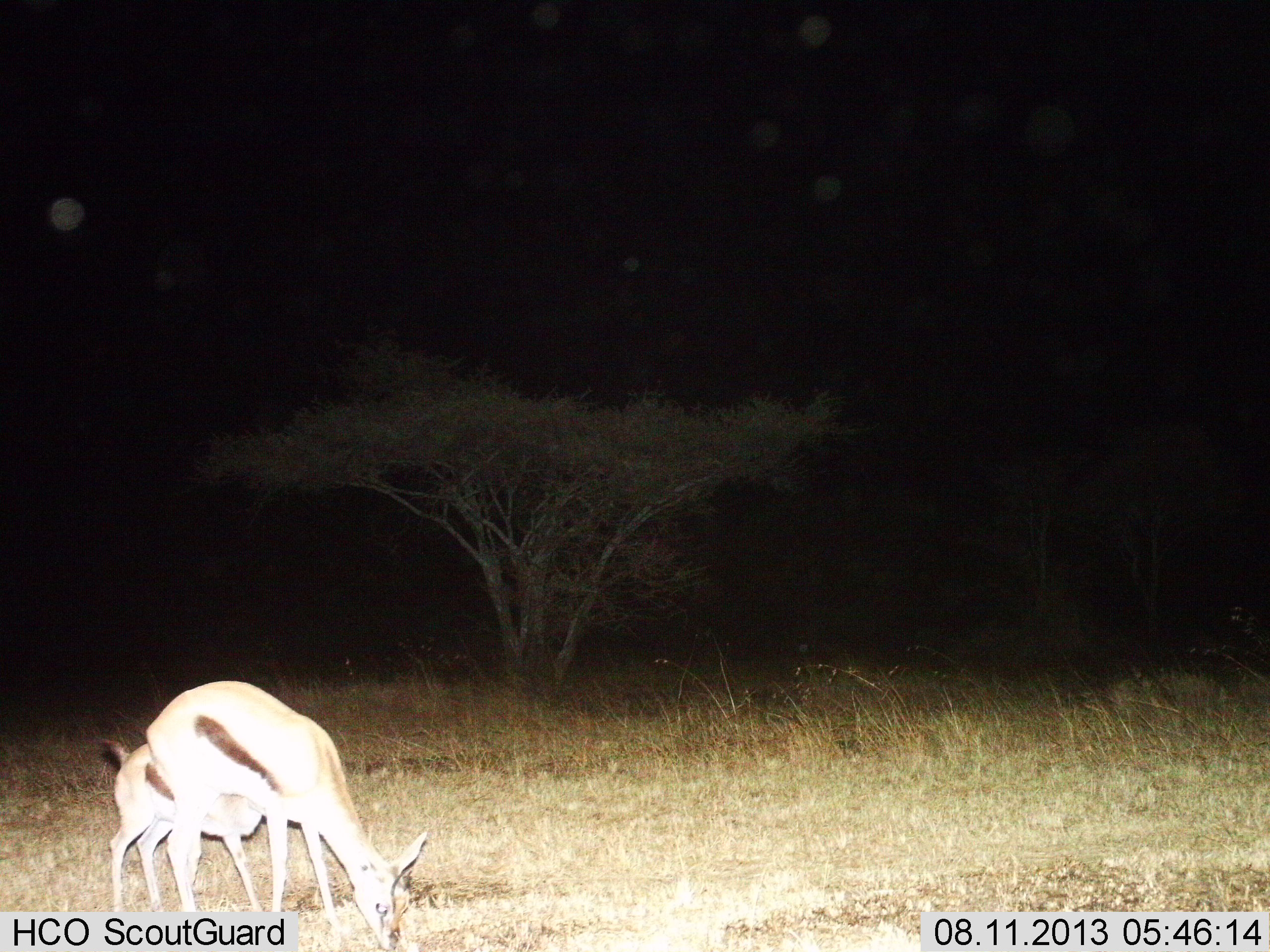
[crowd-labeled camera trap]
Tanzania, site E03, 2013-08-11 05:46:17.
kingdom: Animalia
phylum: Chordata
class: Mammalia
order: Artiodactyla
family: Bovidae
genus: Eudorcas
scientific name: Eudorcas thomsonii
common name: thomson's gazelle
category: gazellethomsons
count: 2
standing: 35%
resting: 0%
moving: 6%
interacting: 0%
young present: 53%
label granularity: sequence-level